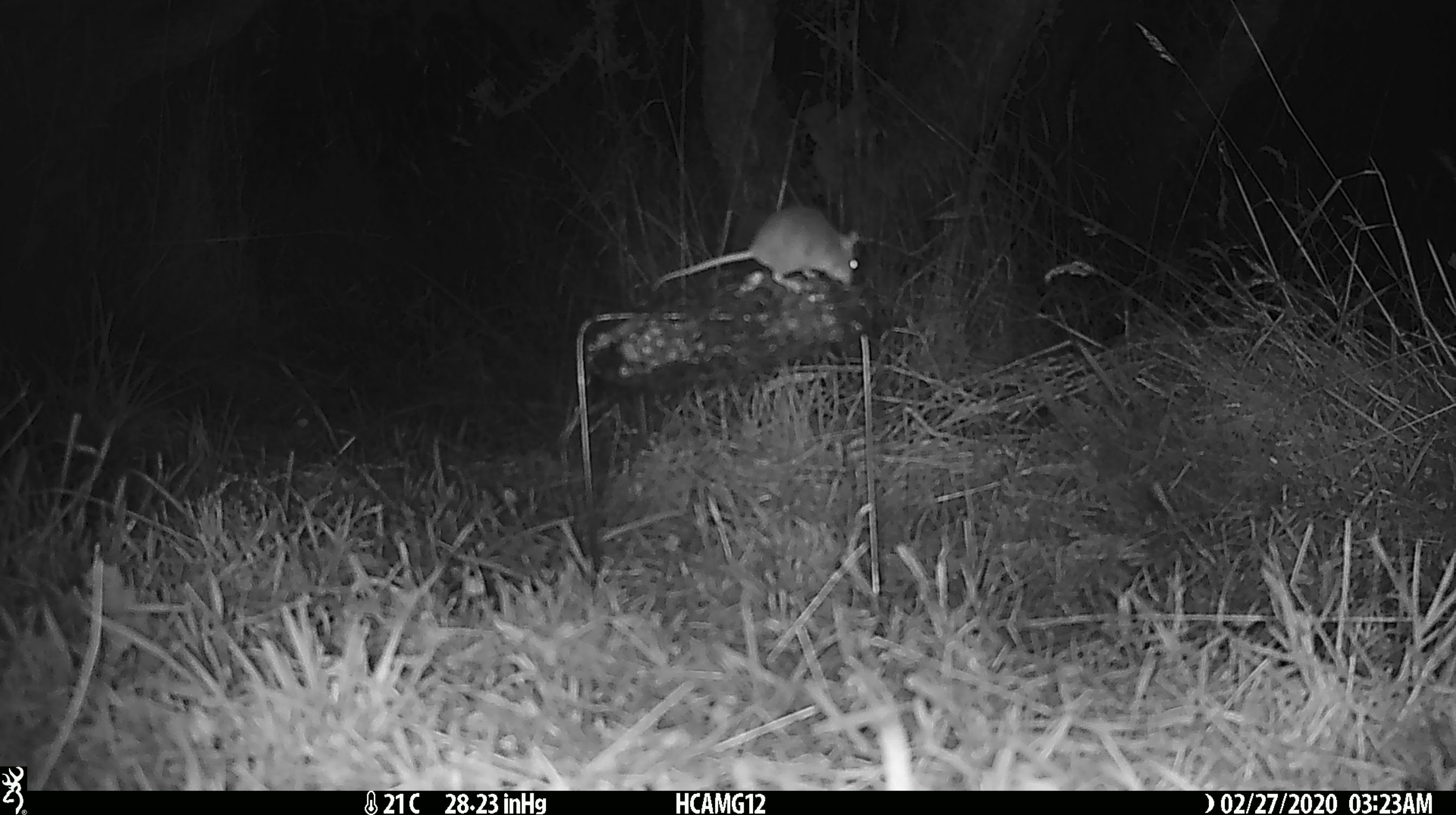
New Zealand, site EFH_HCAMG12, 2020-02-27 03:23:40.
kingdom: Animalia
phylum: Chordata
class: Mammalia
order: Rodentia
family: Muridae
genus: Mus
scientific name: Mus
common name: mouse